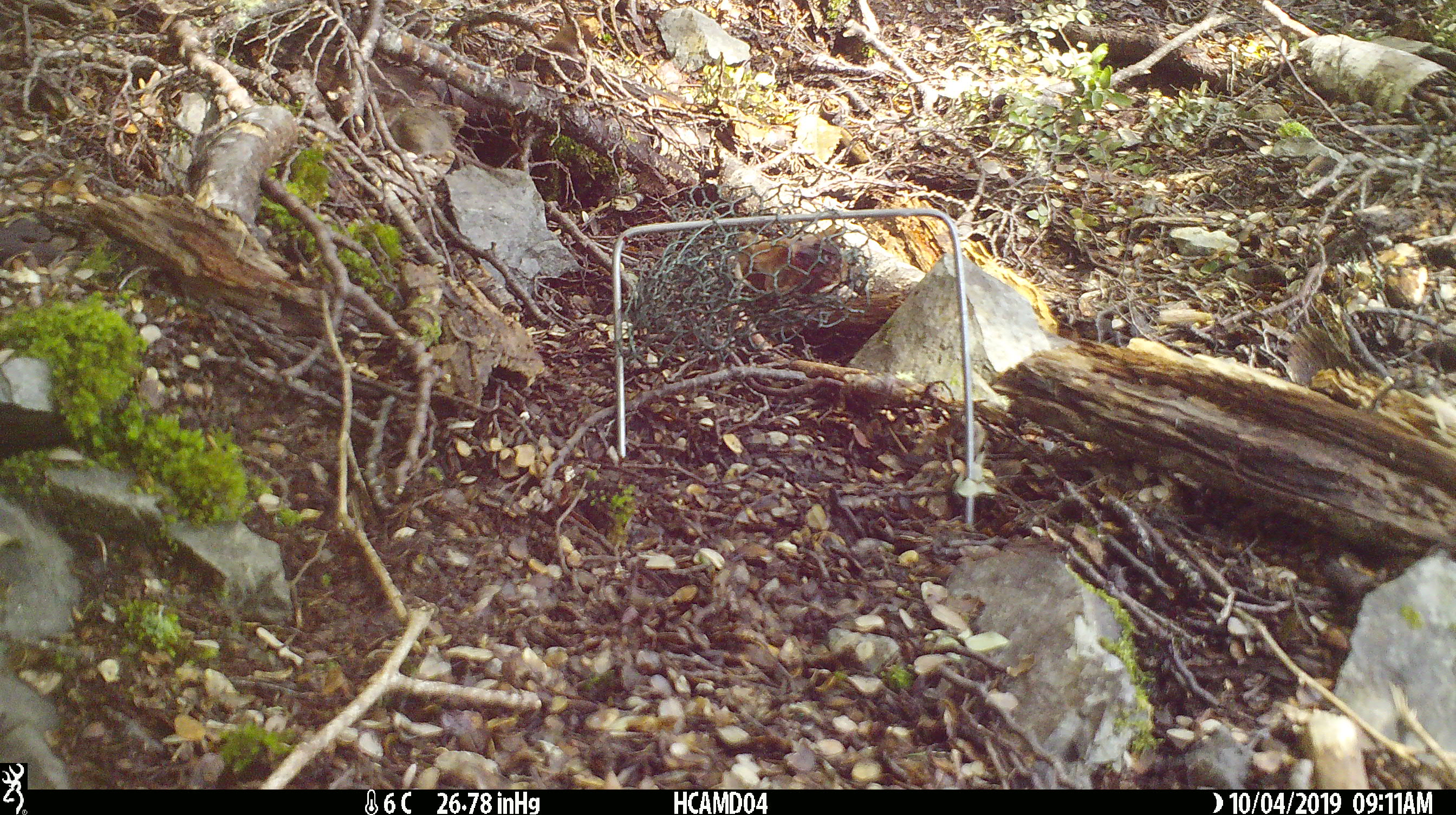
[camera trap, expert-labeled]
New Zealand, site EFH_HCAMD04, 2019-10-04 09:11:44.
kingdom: Animalia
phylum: Chordata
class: Mammalia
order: Rodentia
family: Muridae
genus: Mus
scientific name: Mus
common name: mouse